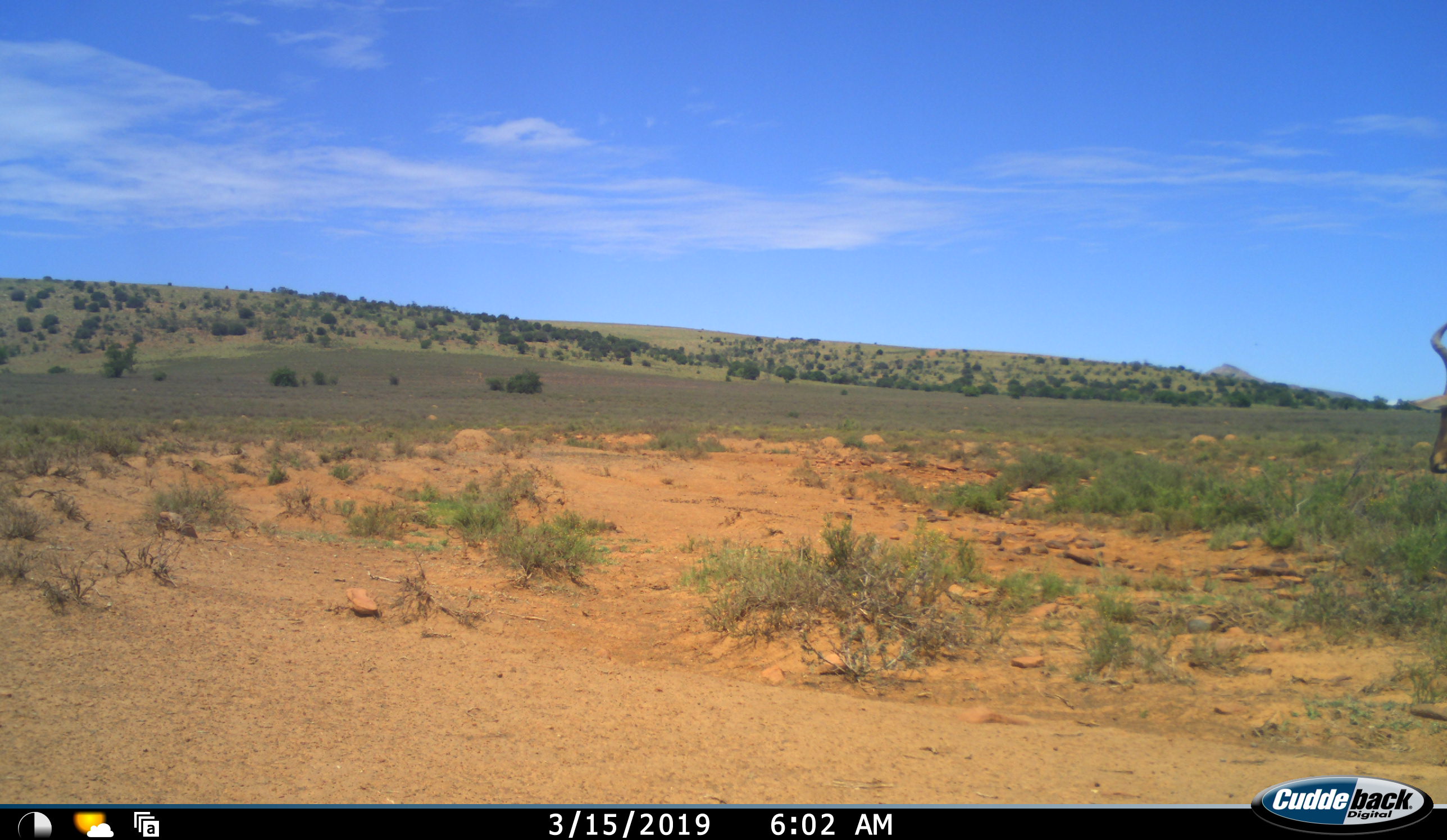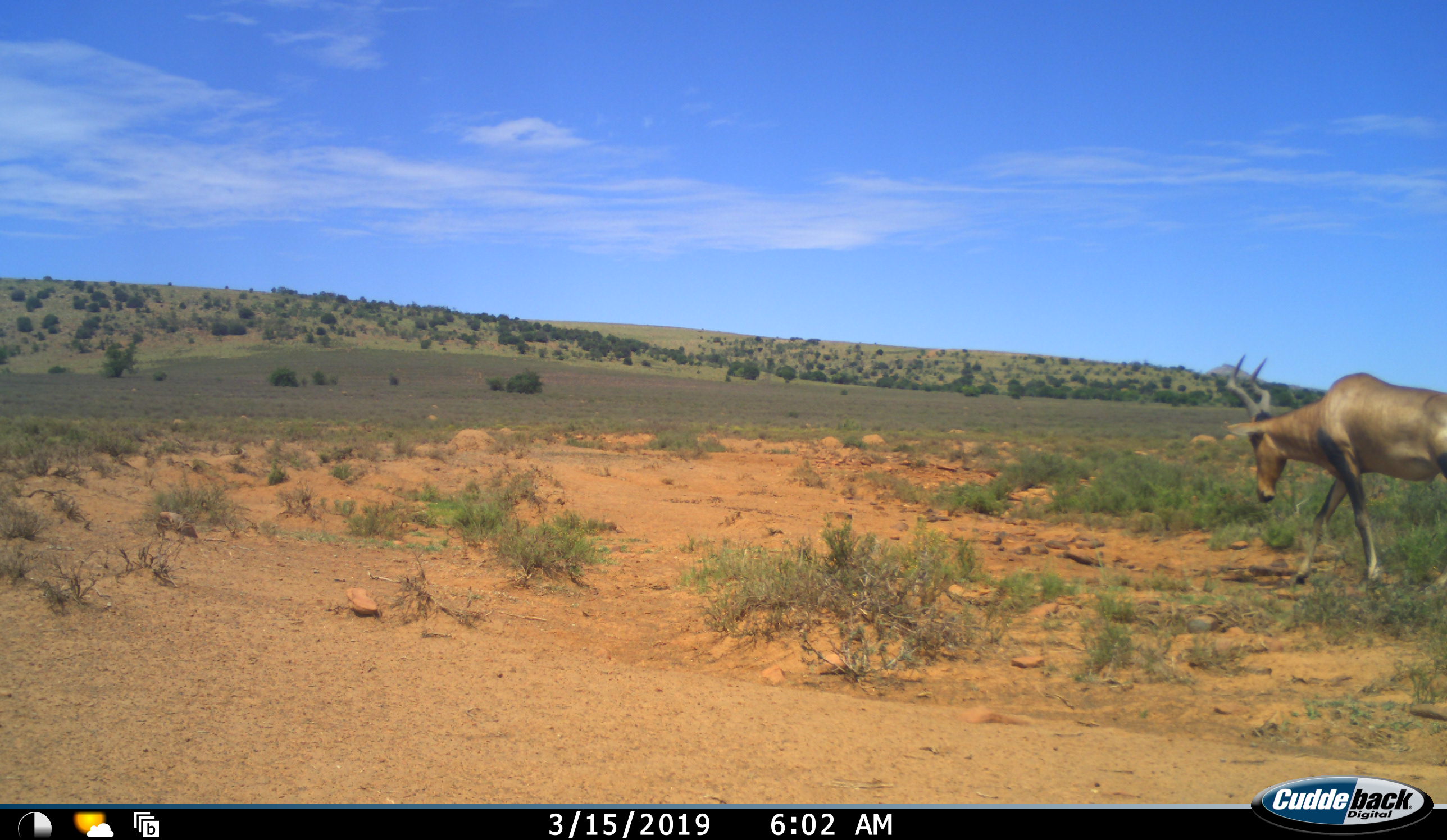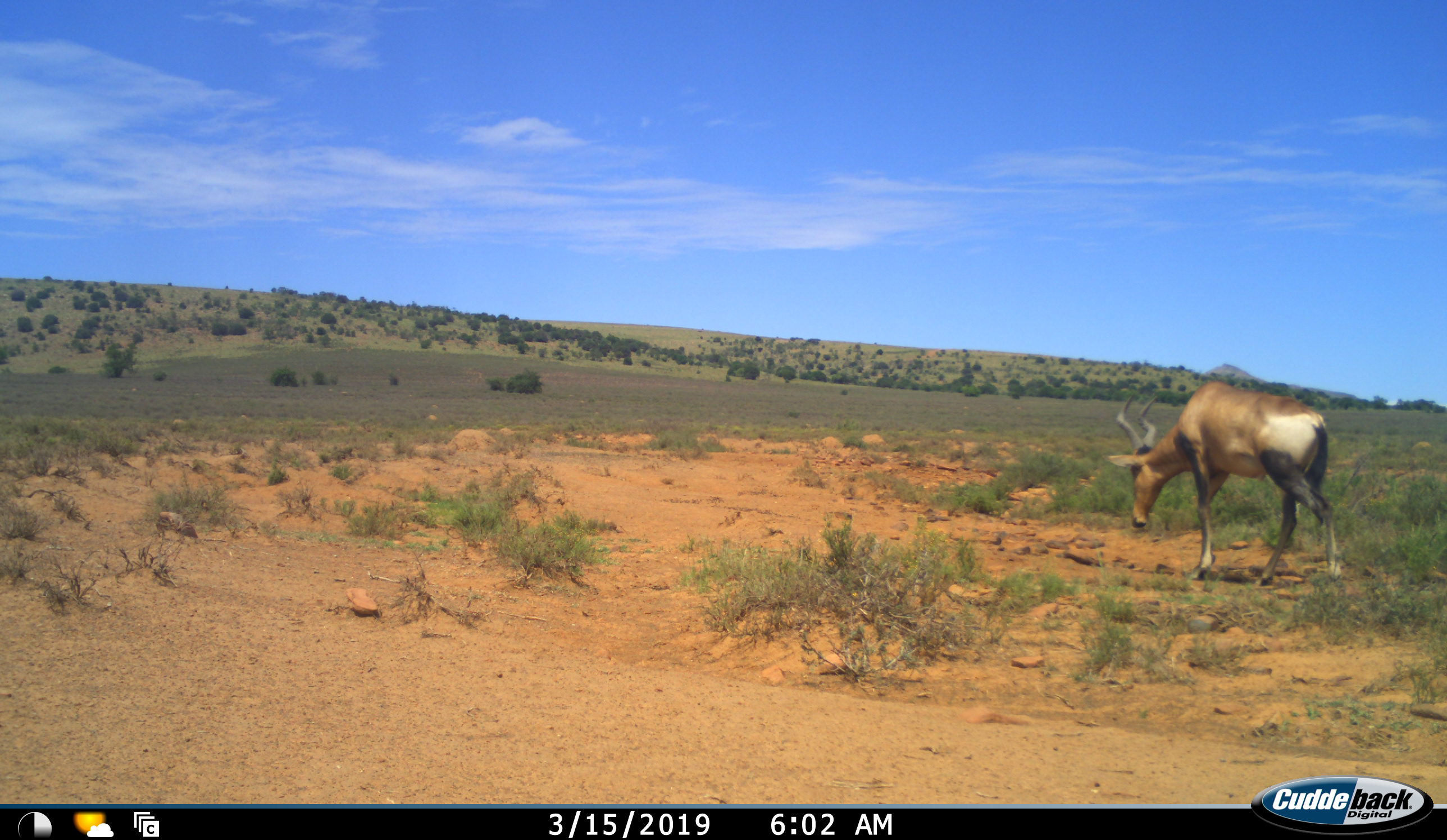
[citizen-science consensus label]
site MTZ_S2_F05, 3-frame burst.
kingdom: Animalia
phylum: Chordata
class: Mammalia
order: Artiodactyla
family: Bovidae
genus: Alcelaphus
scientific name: Alcelaphus buselaphus caama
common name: red hartebeest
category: hartebeestred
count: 1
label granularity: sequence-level